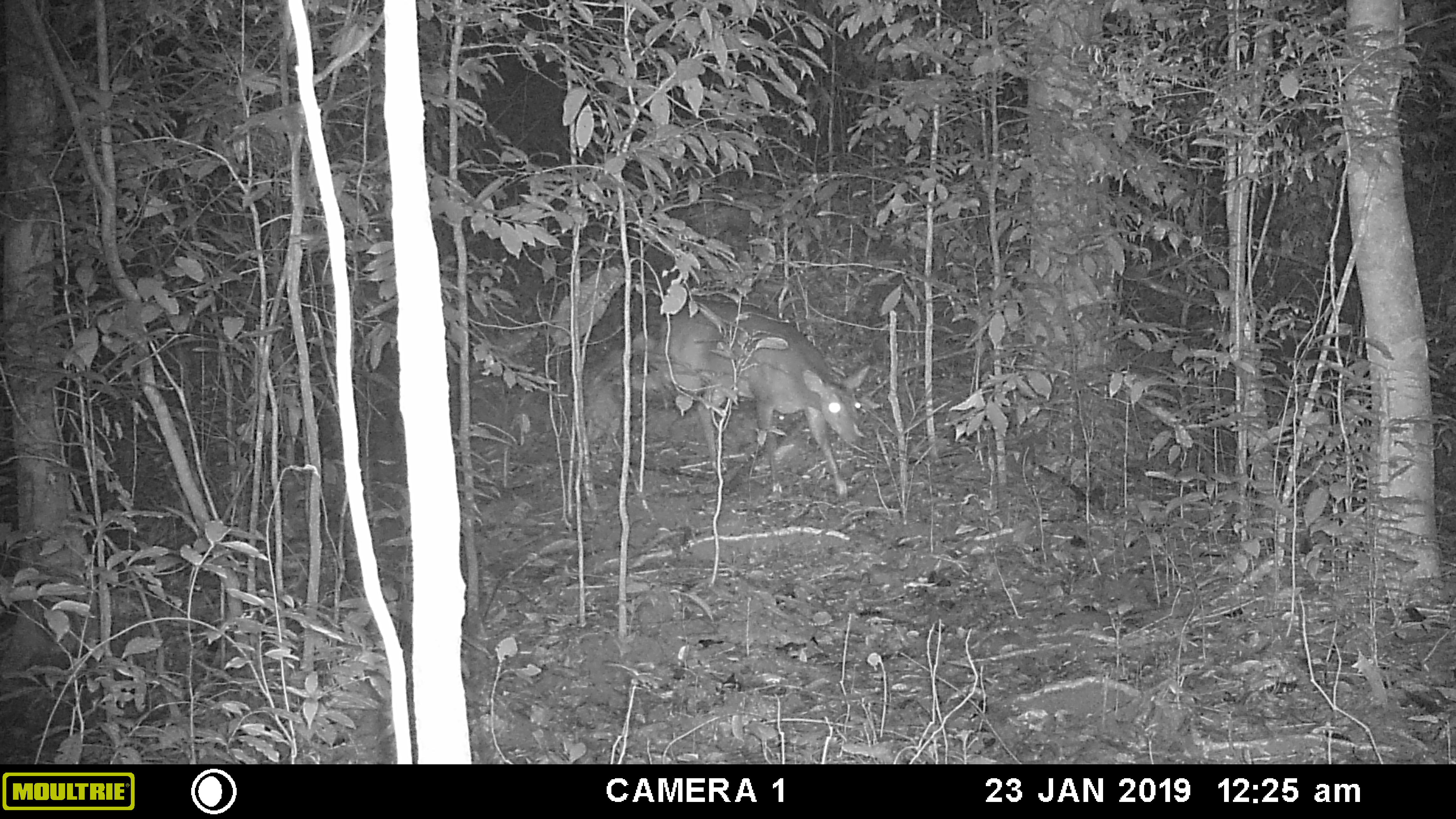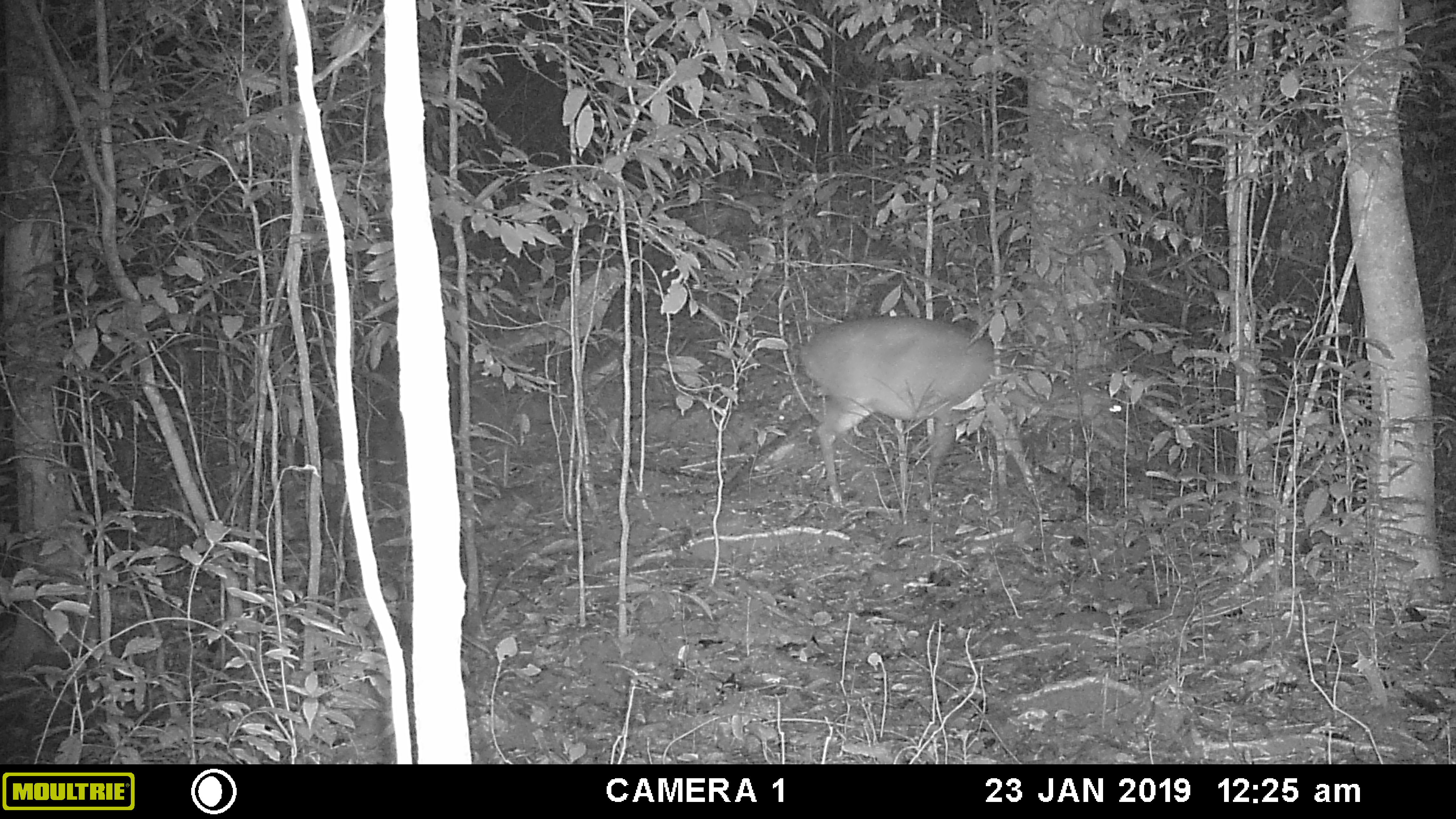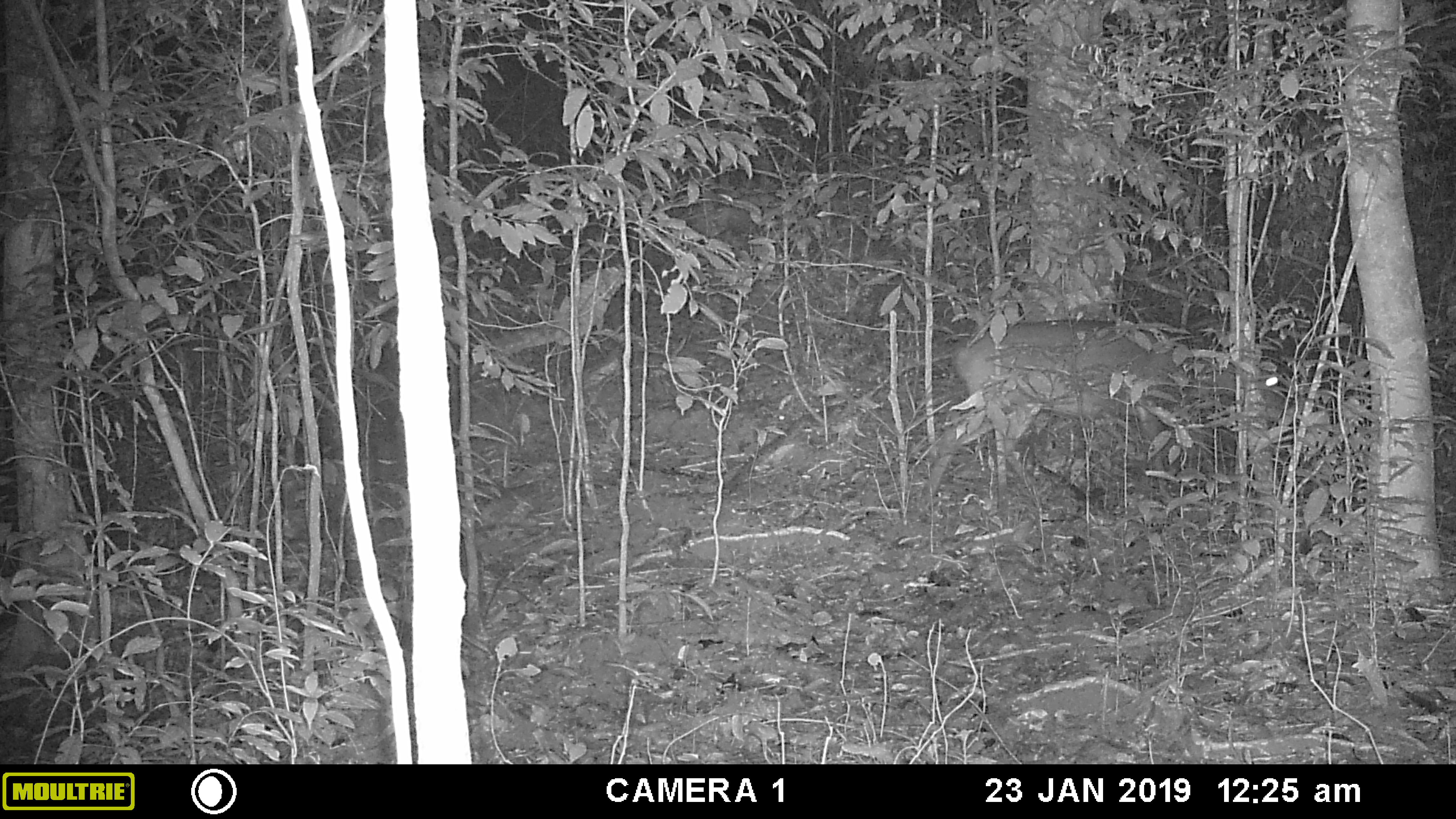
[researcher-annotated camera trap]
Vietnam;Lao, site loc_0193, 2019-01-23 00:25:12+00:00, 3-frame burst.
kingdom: Animalia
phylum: Chordata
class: Mammalia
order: Artiodactyla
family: Cervidae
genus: Muntiacus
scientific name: Muntiacus vuquangensis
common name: large-antlered muntjac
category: large antlered muntjac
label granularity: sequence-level